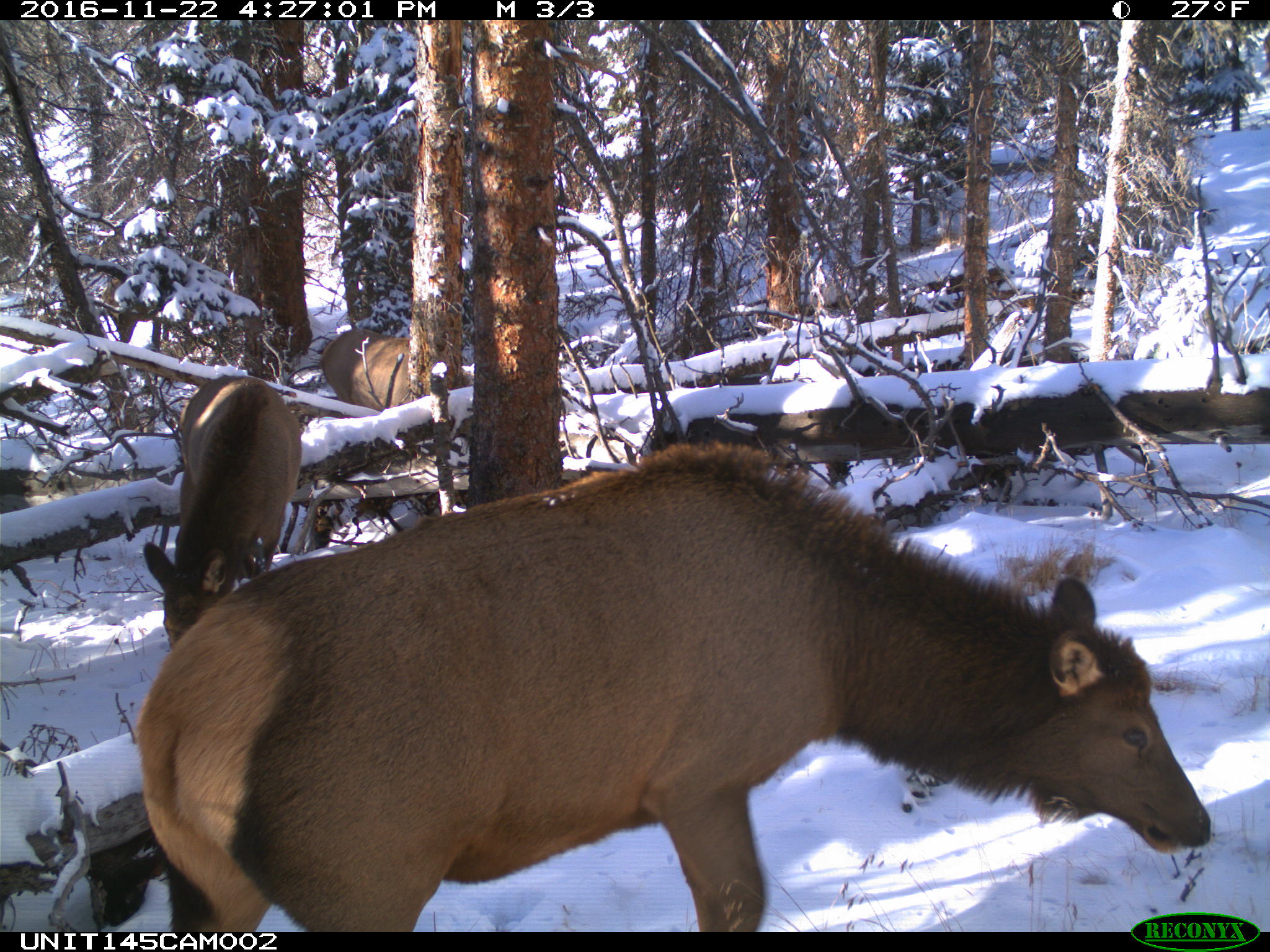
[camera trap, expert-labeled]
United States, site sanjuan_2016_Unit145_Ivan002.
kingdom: Animalia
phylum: Chordata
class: Mammalia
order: Artiodactyla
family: Cervidae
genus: Cervus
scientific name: Cervus elaphus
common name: red deer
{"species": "Cervus elaphus (red deer)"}